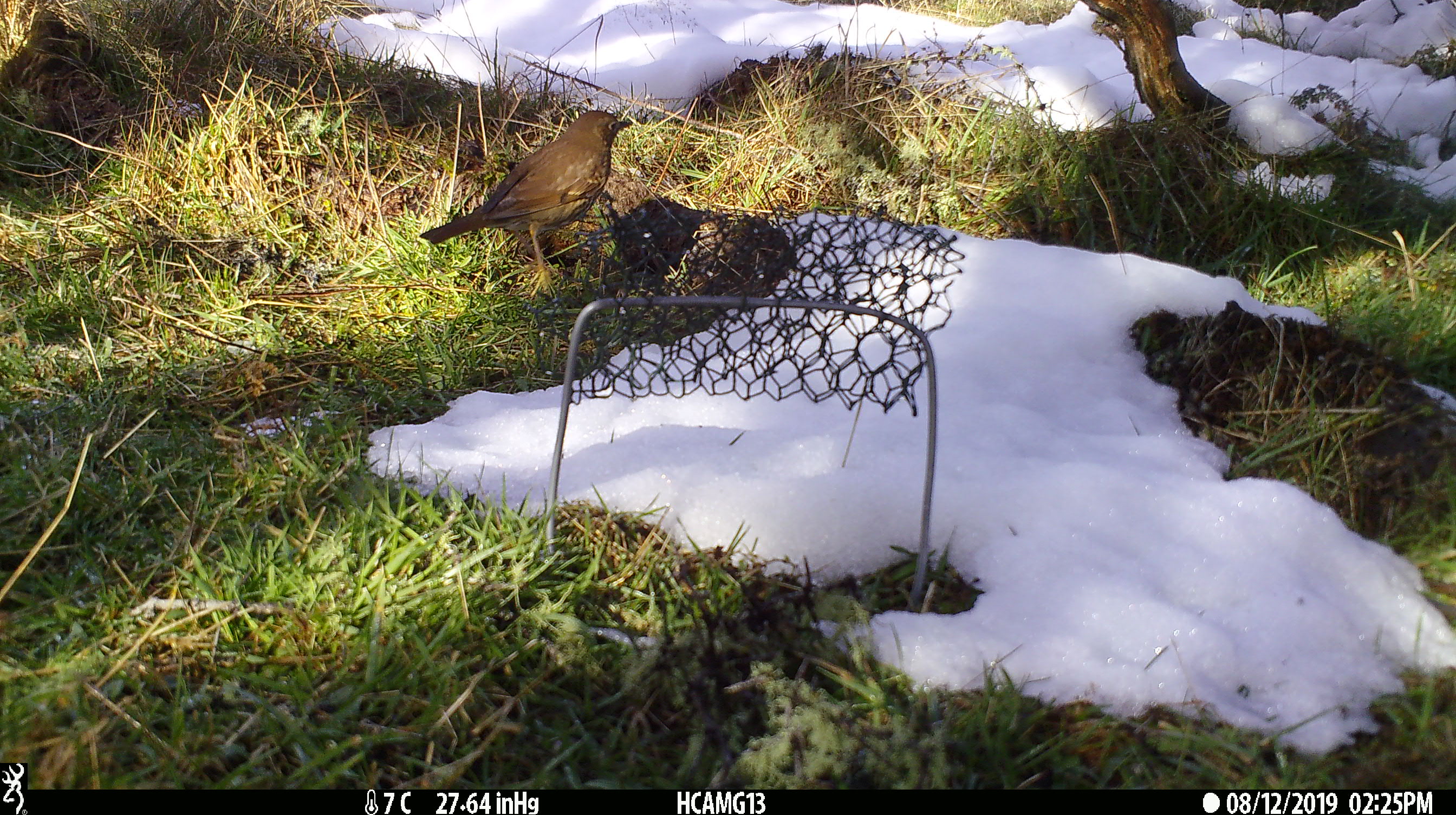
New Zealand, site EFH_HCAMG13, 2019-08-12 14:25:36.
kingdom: Animalia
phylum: Chordata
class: Aves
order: Passeriformes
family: Turdidae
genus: Turdus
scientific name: Turdus philomelos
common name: song thrush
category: thrush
Thrush (song thrush) (Turdus philomelos).